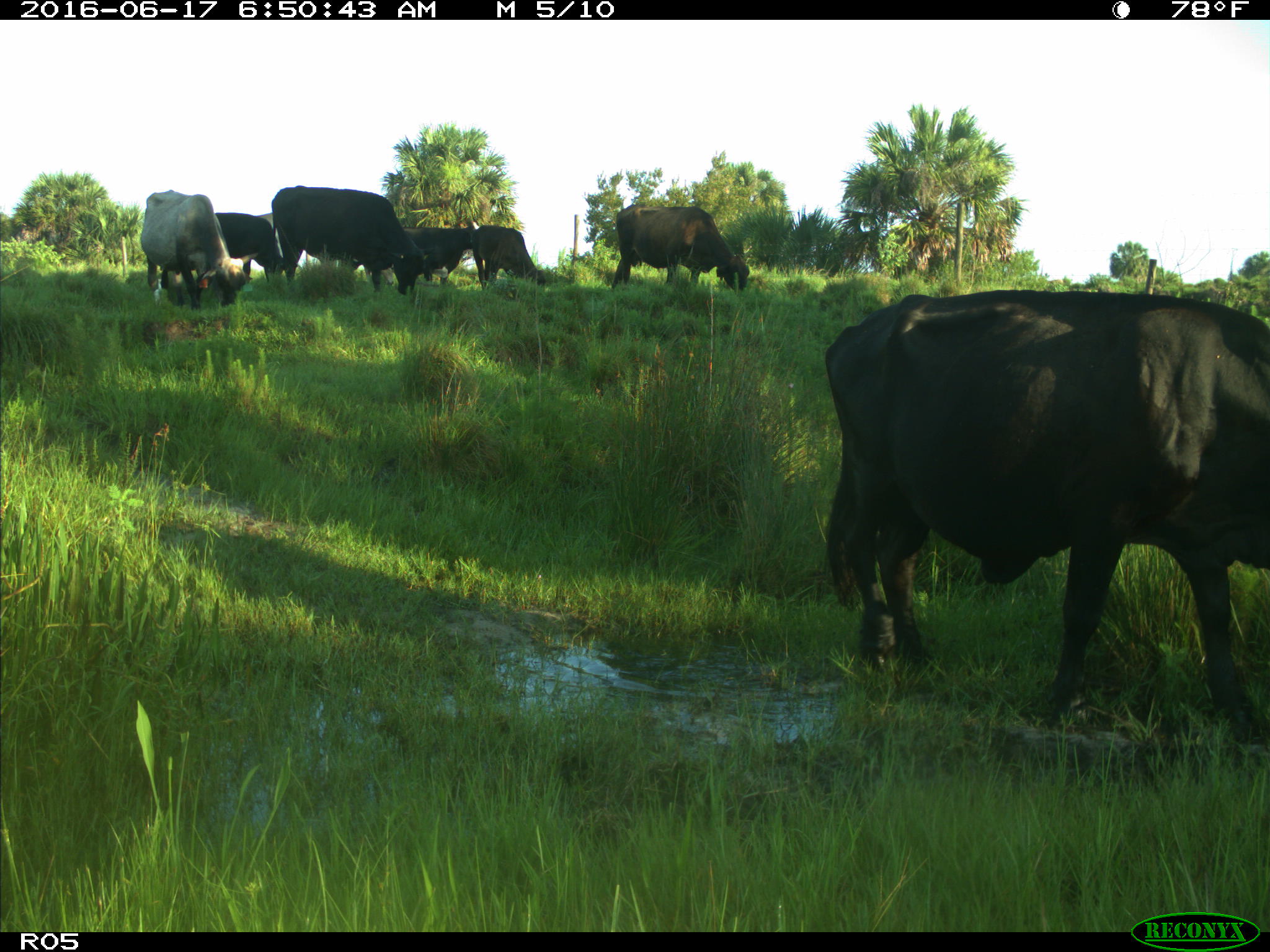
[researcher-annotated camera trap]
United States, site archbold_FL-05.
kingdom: Animalia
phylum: Chordata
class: Mammalia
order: Artiodactyla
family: Bovidae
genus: Bos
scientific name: Bos taurus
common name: domestic cow